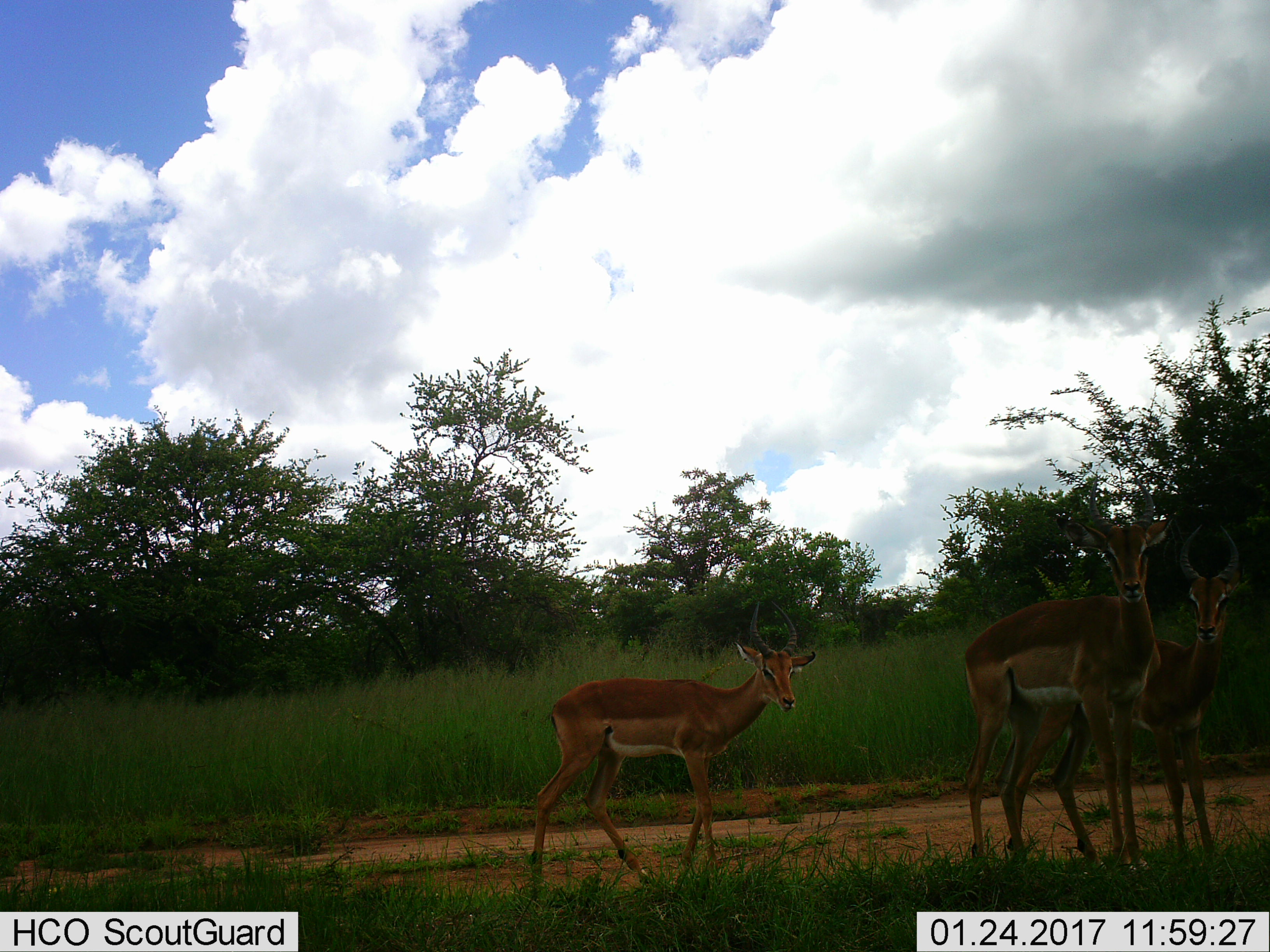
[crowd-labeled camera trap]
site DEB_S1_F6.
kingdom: Animalia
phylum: Chordata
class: Mammalia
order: Artiodactyla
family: Bovidae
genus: Aepyceros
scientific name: Aepyceros melampus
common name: impala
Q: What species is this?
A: Impala (Aepyceros melampus).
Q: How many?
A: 3.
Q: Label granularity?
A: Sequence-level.